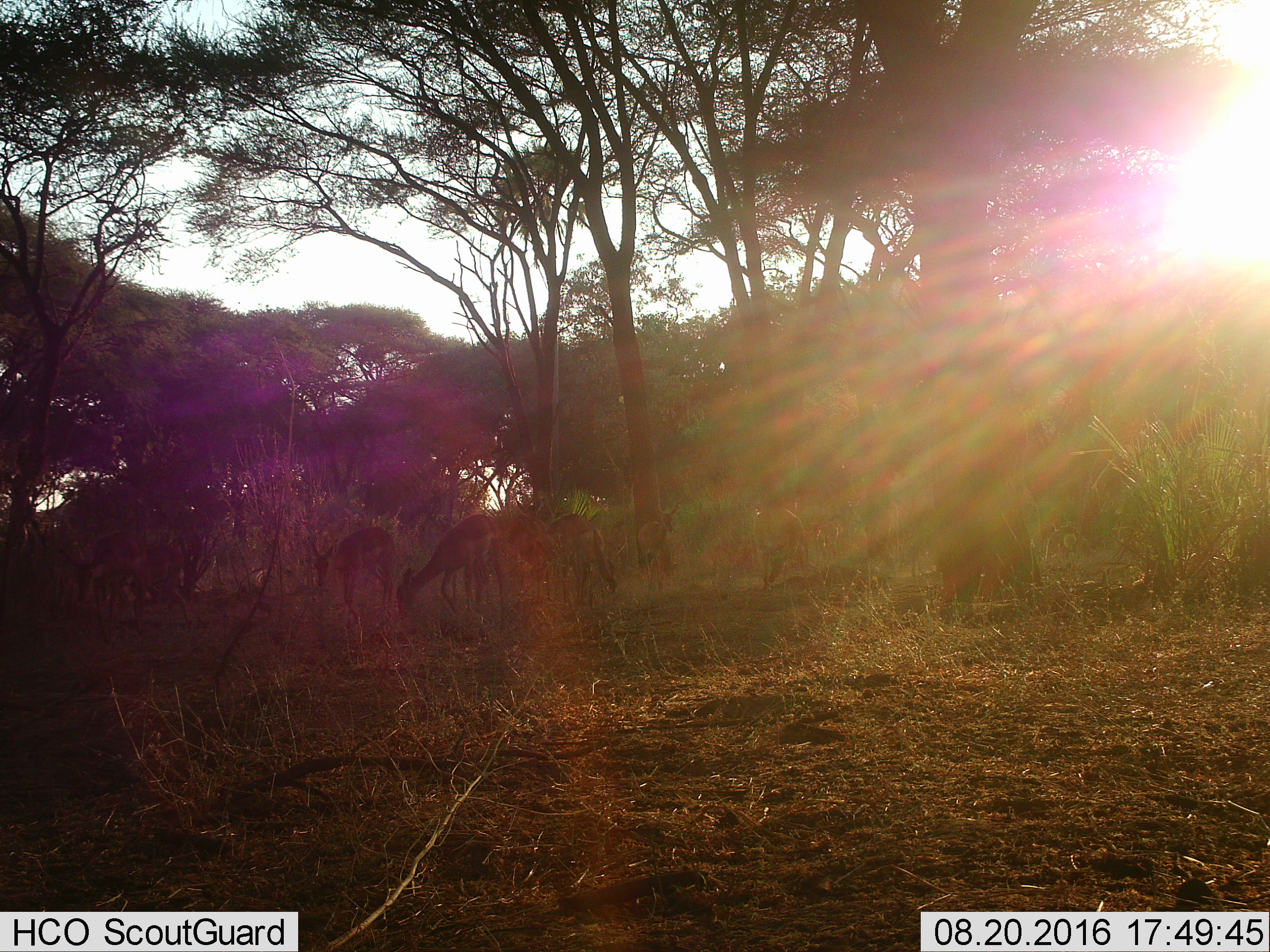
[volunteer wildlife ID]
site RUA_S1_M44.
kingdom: Animalia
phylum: Chordata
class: Mammalia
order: Artiodactyla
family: Bovidae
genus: Aepyceros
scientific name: Aepyceros melampus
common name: impala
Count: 9.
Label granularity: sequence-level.